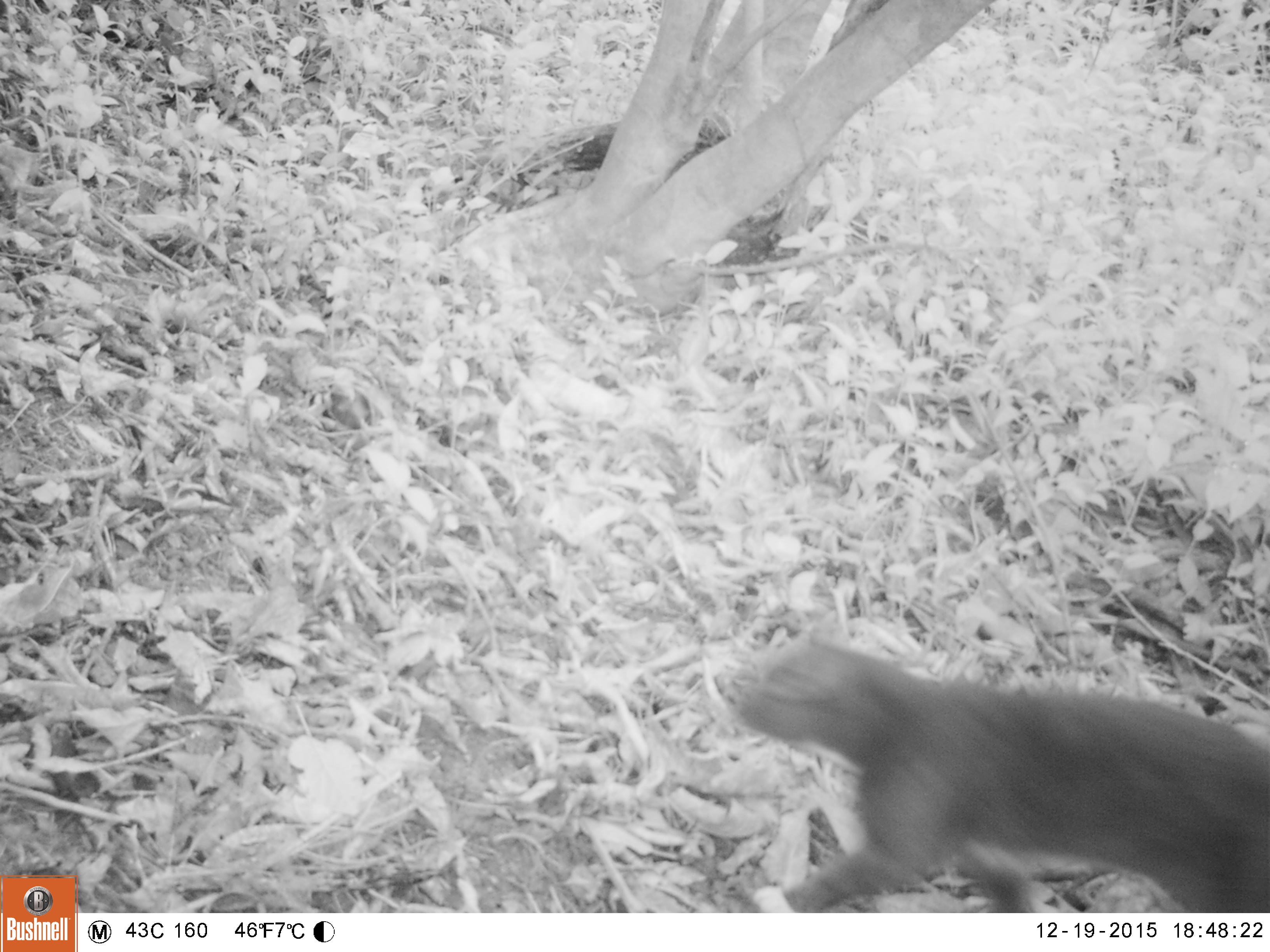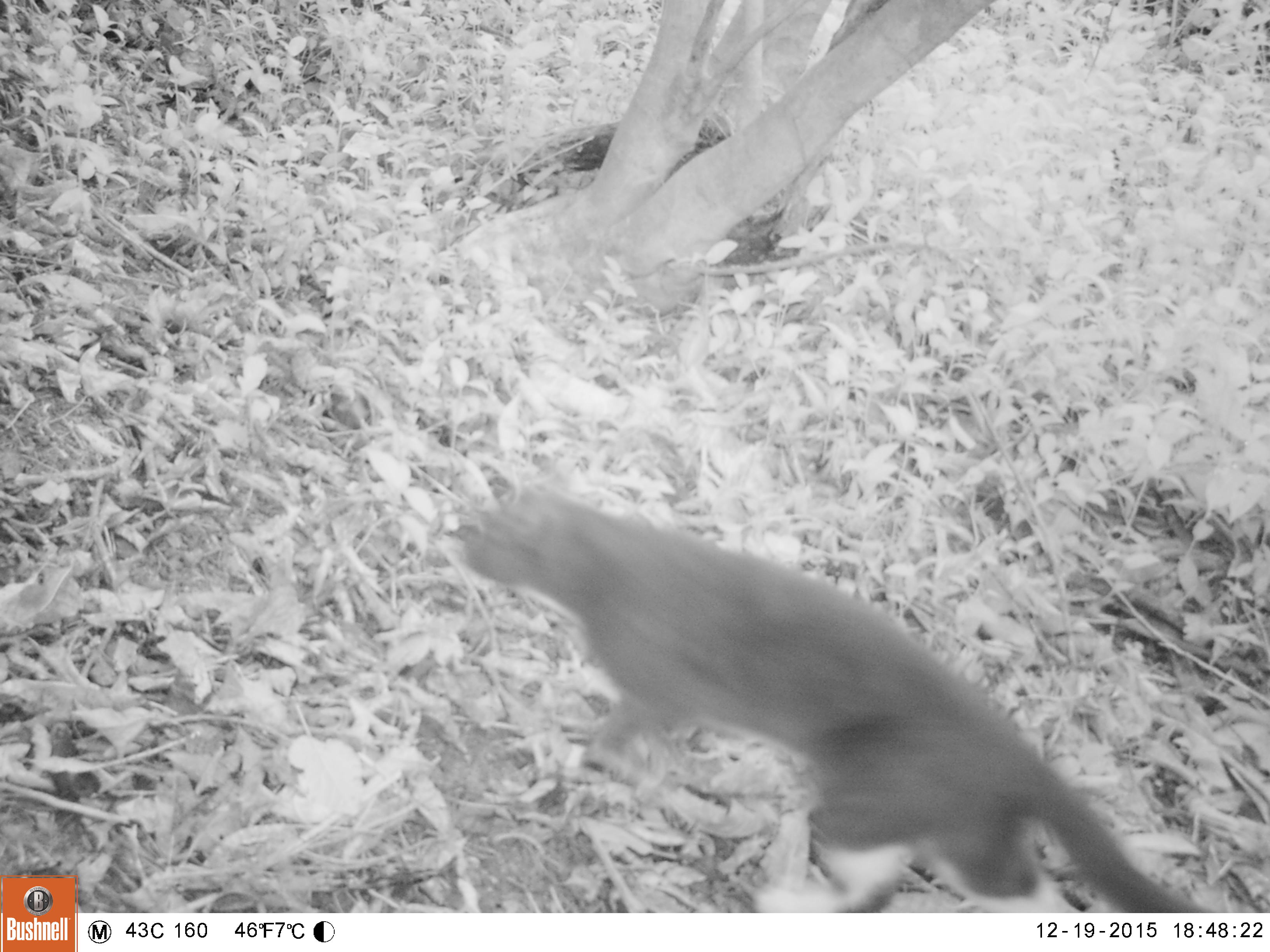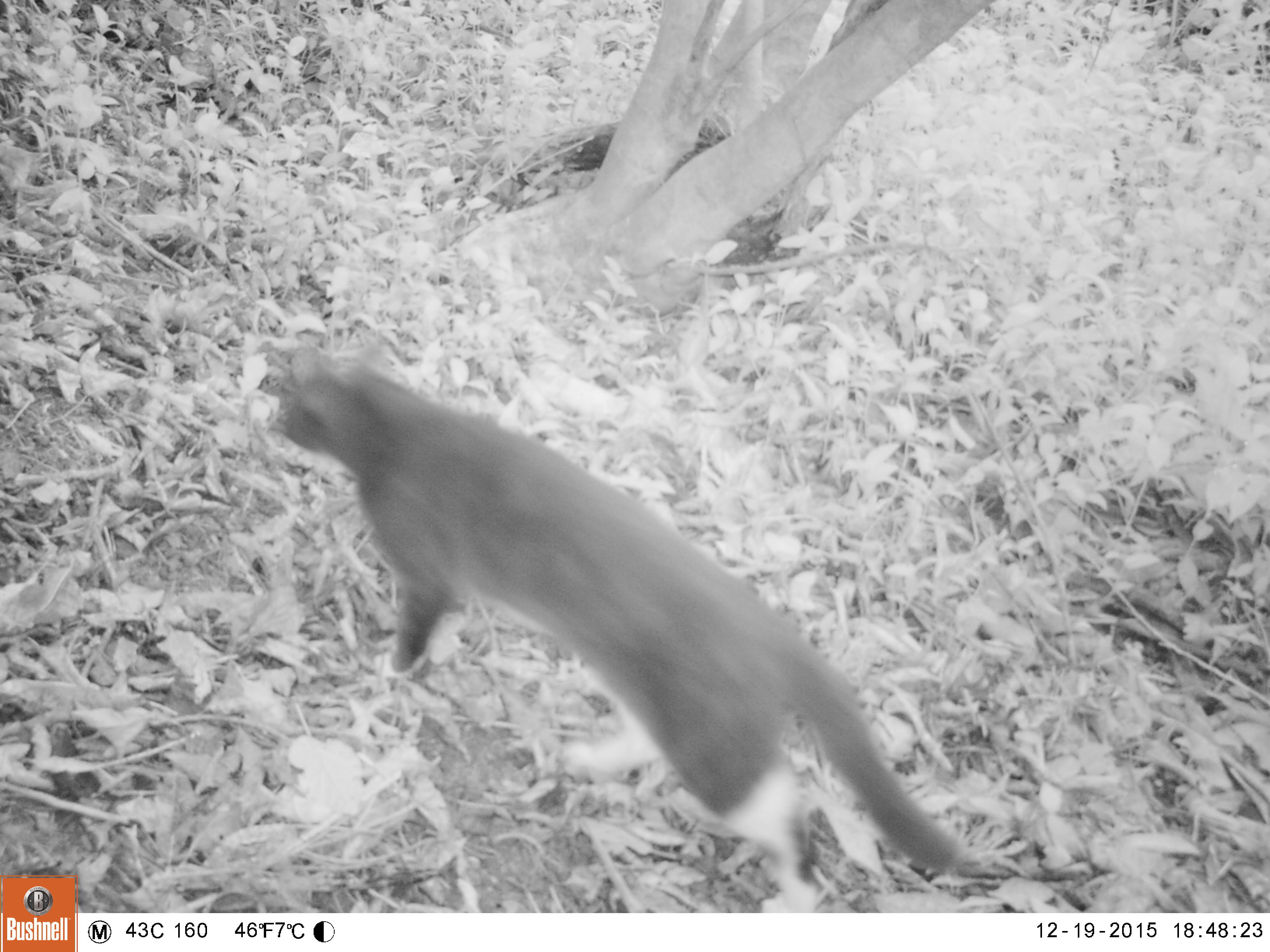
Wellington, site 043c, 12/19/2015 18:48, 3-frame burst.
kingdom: Animalia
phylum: Chordata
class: Mammalia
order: Carnivora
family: Felidae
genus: Felis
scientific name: Felis catus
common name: cat